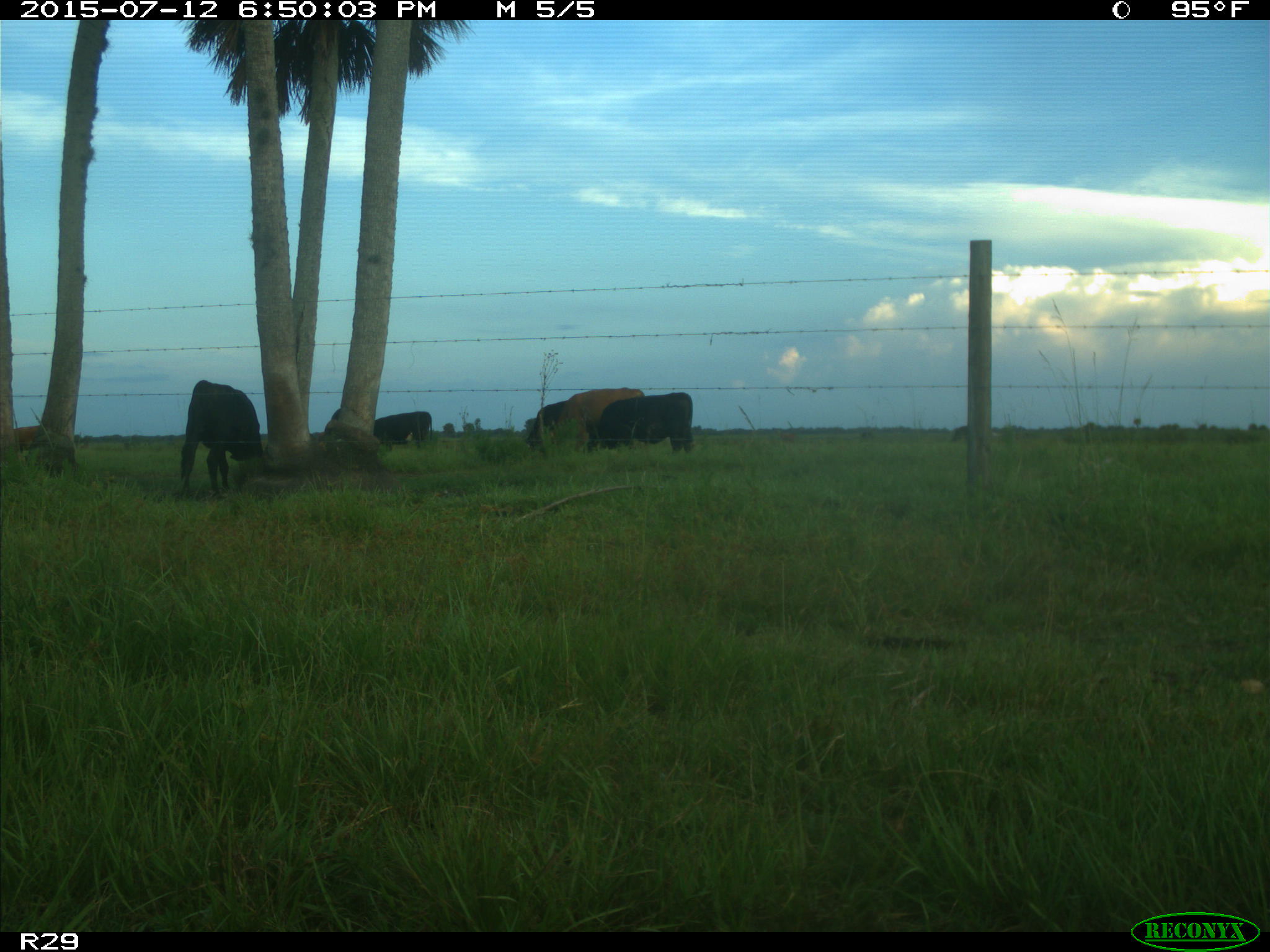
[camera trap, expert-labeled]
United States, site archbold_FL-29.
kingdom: Animalia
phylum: Chordata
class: Mammalia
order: Artiodactyla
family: Bovidae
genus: Bos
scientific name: Bos taurus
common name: domestic cow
Bos taurus (domestic cow).